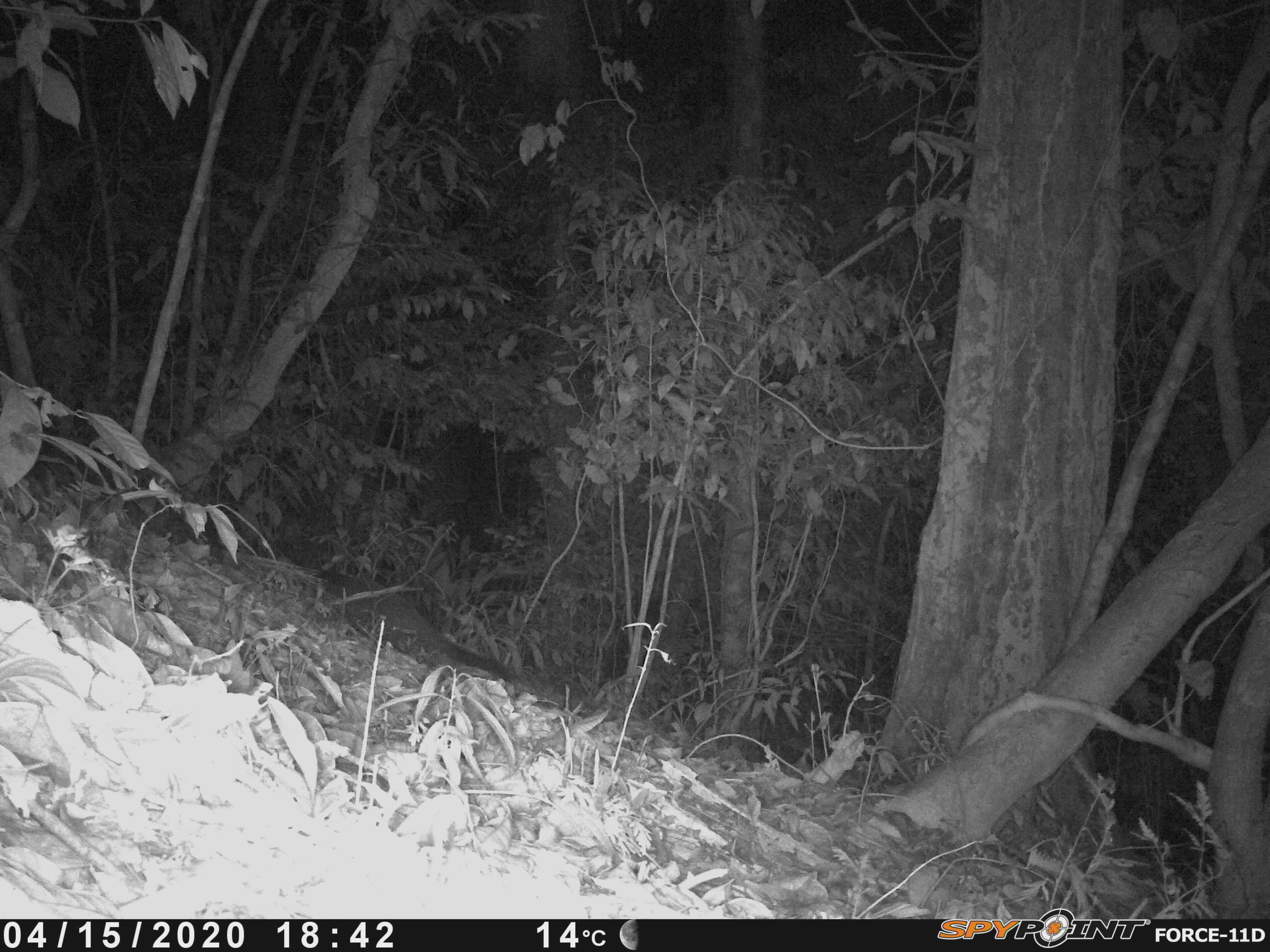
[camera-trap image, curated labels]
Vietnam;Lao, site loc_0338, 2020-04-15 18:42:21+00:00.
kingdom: Animalia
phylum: Chordata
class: Mammalia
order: Carnivora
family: Viverridae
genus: Paguma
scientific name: Paguma larvata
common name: masked palm civet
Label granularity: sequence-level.